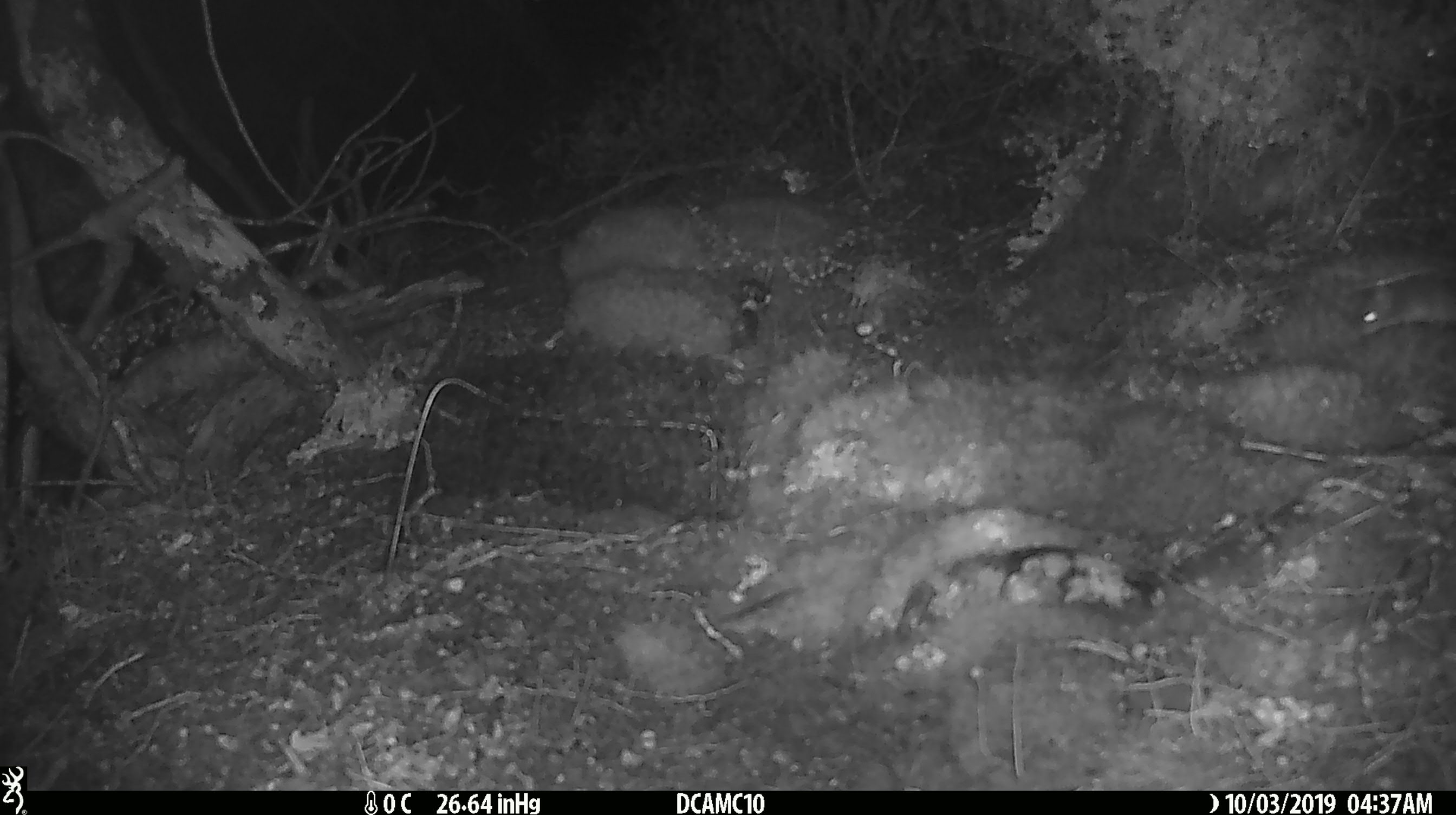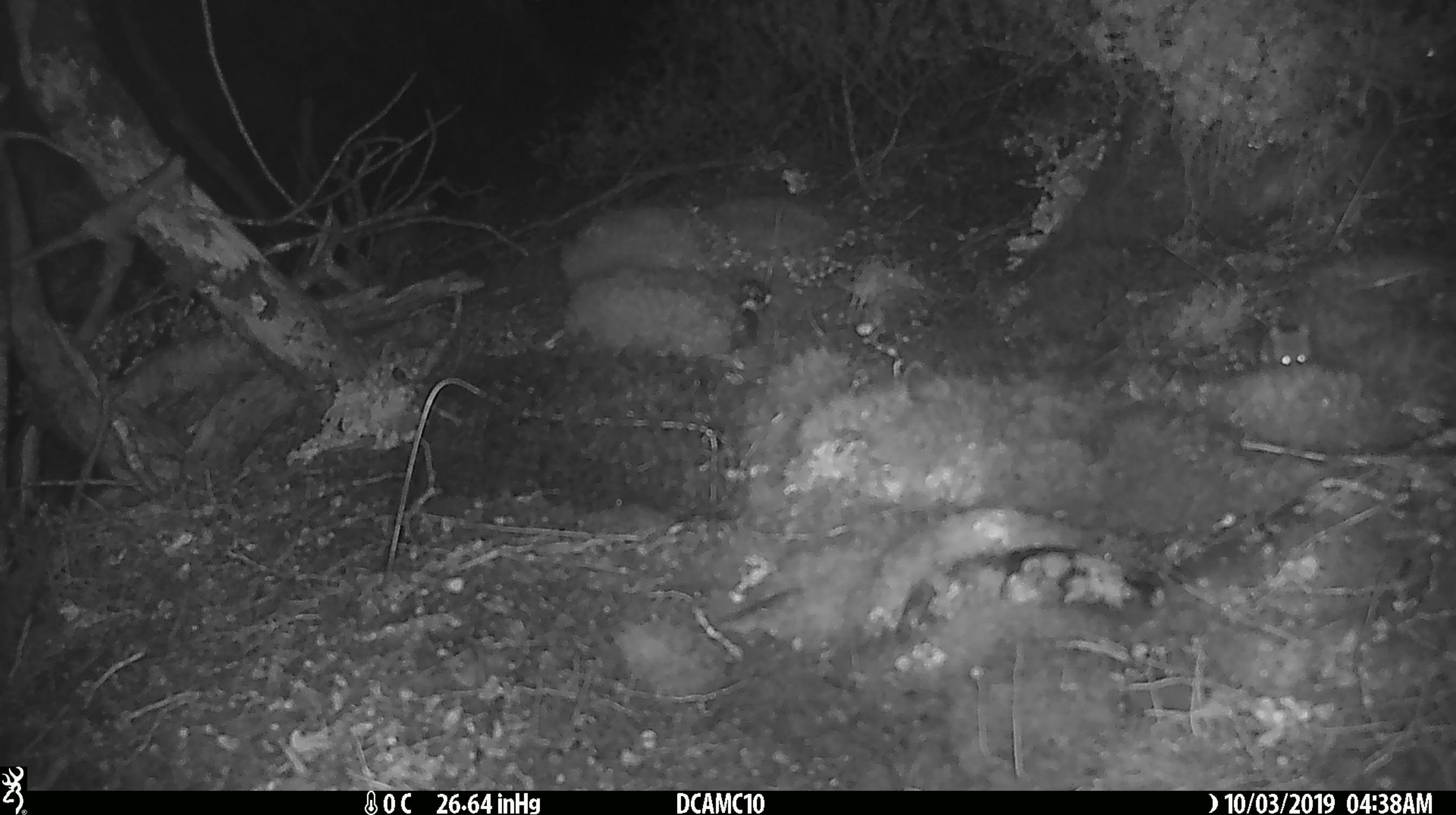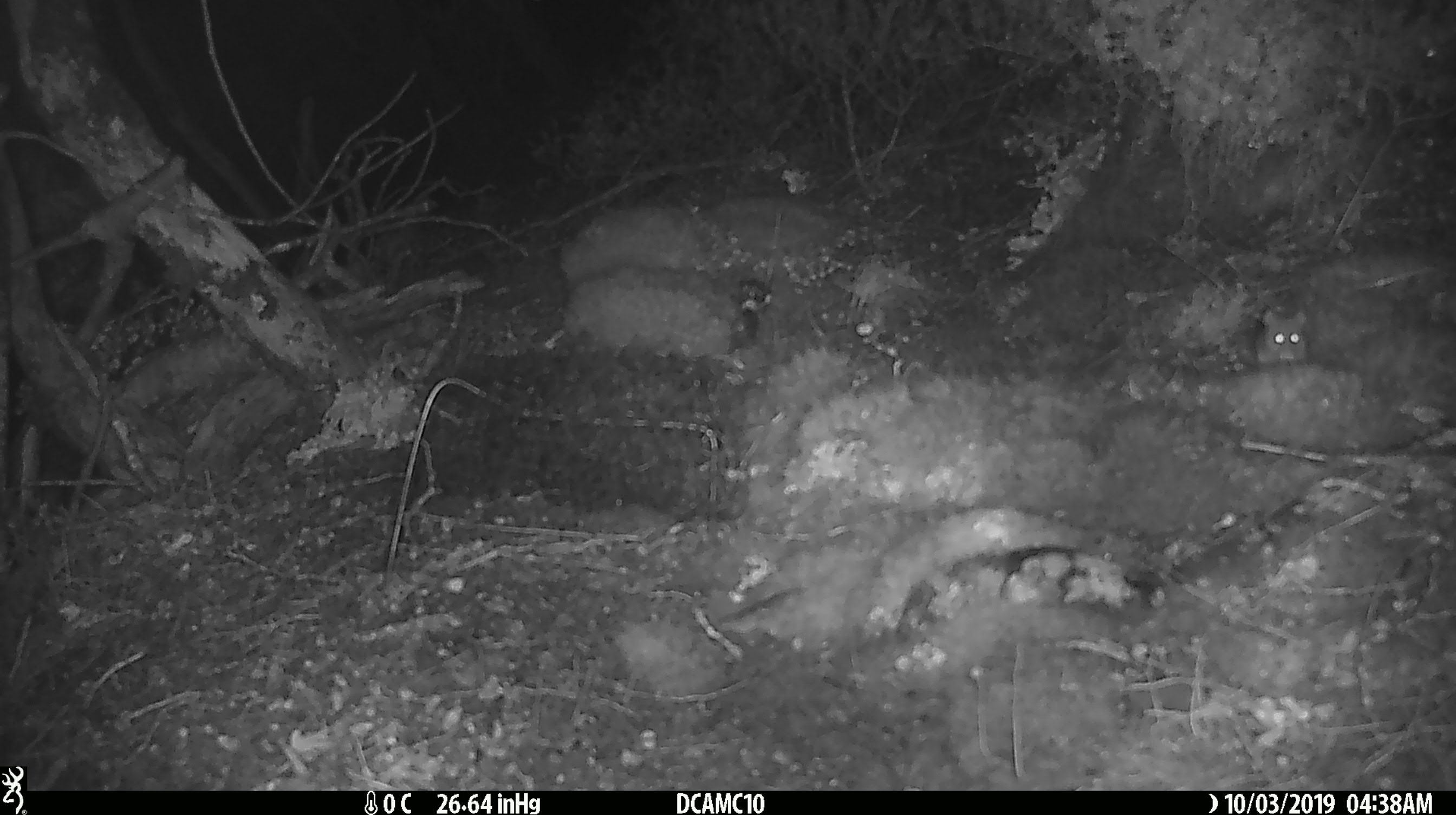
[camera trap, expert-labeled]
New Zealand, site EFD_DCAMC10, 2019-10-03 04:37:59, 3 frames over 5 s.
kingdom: Animalia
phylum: Chordata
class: Mammalia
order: Rodentia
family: Muridae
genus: Mus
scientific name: Mus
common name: mouse